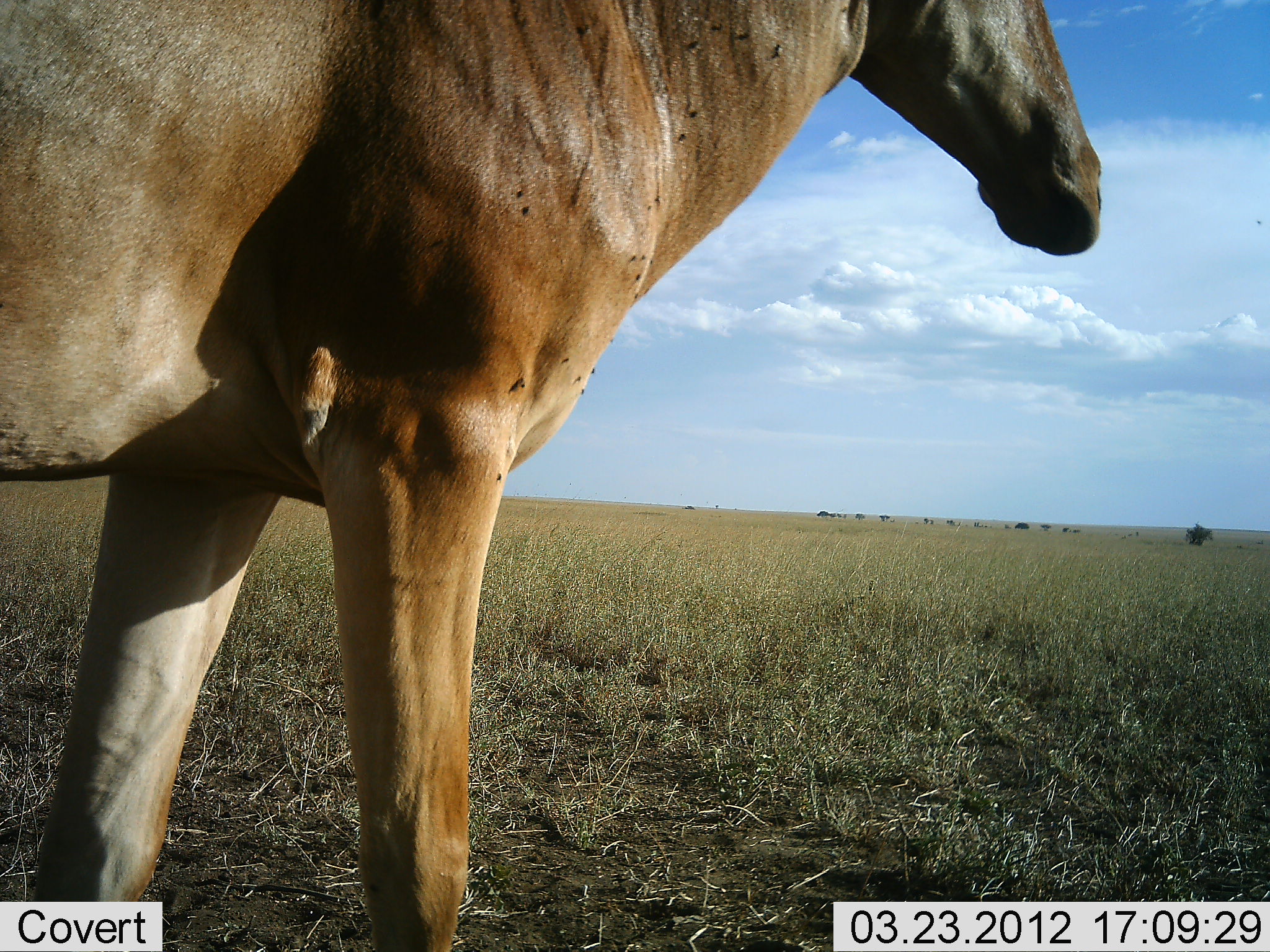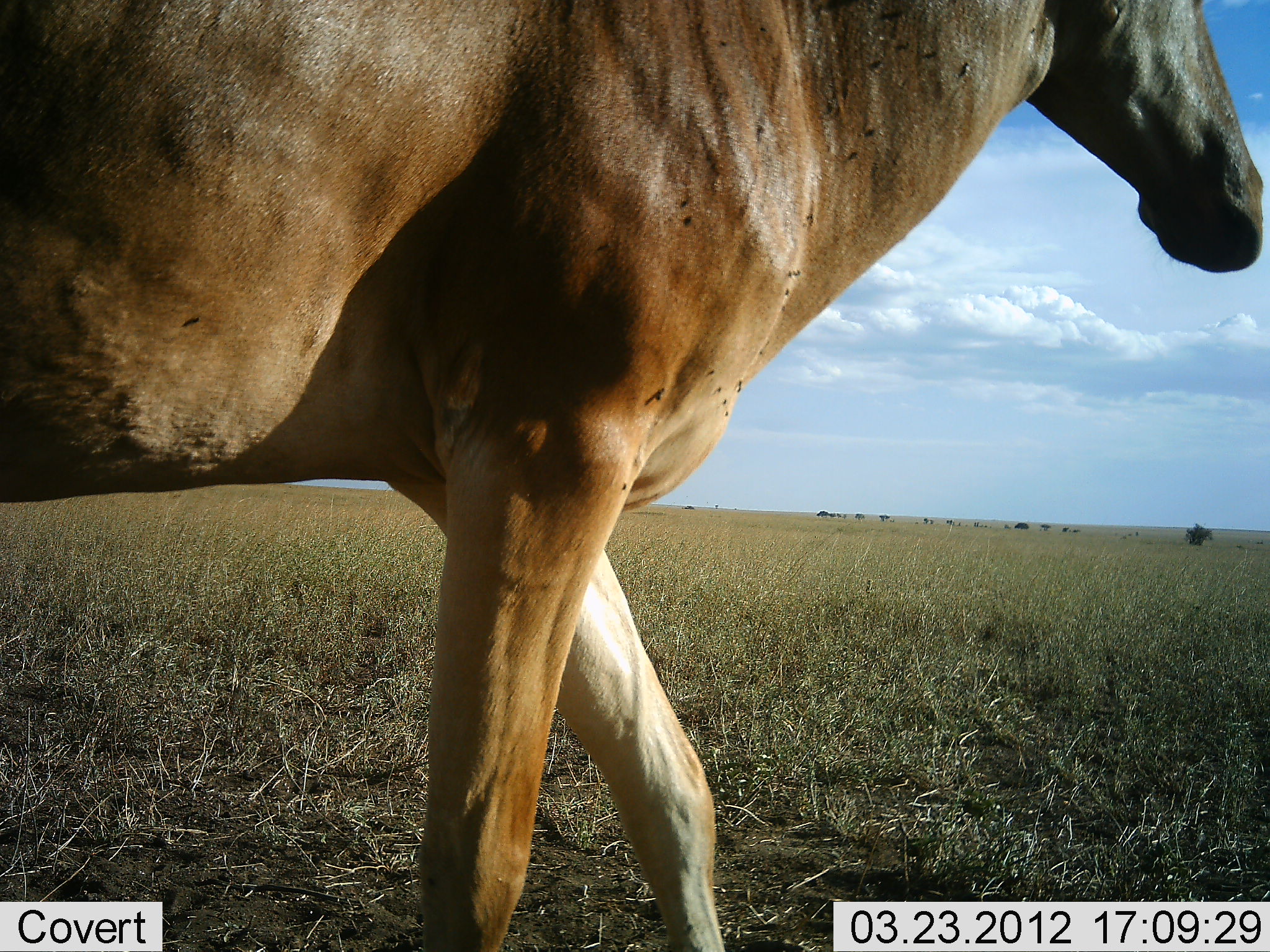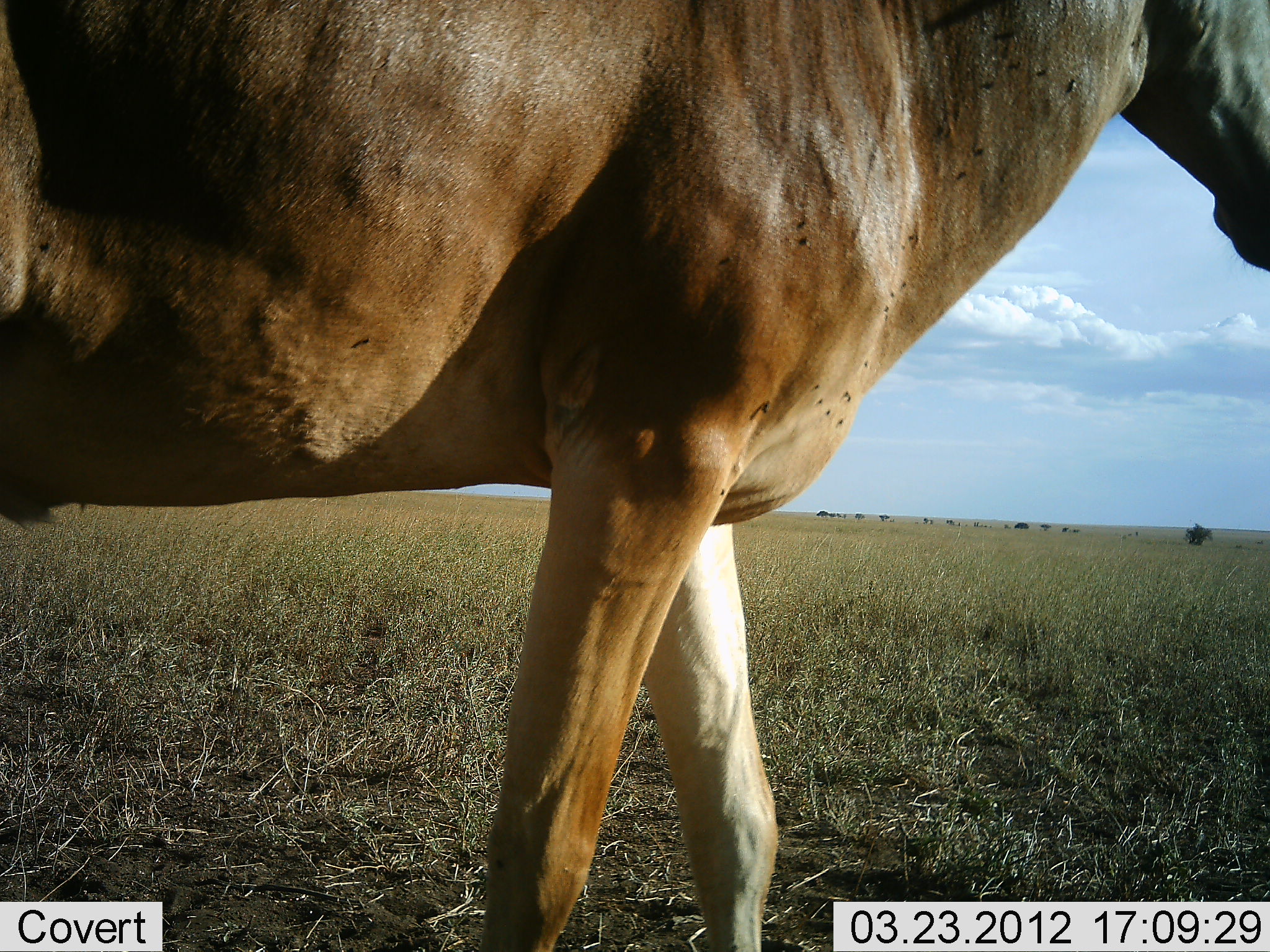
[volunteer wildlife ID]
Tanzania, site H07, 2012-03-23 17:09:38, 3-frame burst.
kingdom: Animalia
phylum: Chordata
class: Mammalia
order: Artiodactyla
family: Bovidae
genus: Alcelaphus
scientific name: Alcelaphus buselaphus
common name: hartebeest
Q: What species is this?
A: Hartebeest (Alcelaphus buselaphus).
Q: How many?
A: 1.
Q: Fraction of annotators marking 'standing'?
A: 23%.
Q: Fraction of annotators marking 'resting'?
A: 0%.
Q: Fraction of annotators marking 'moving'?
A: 85%.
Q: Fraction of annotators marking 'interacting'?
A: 0%.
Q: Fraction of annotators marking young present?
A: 0%.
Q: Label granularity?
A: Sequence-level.